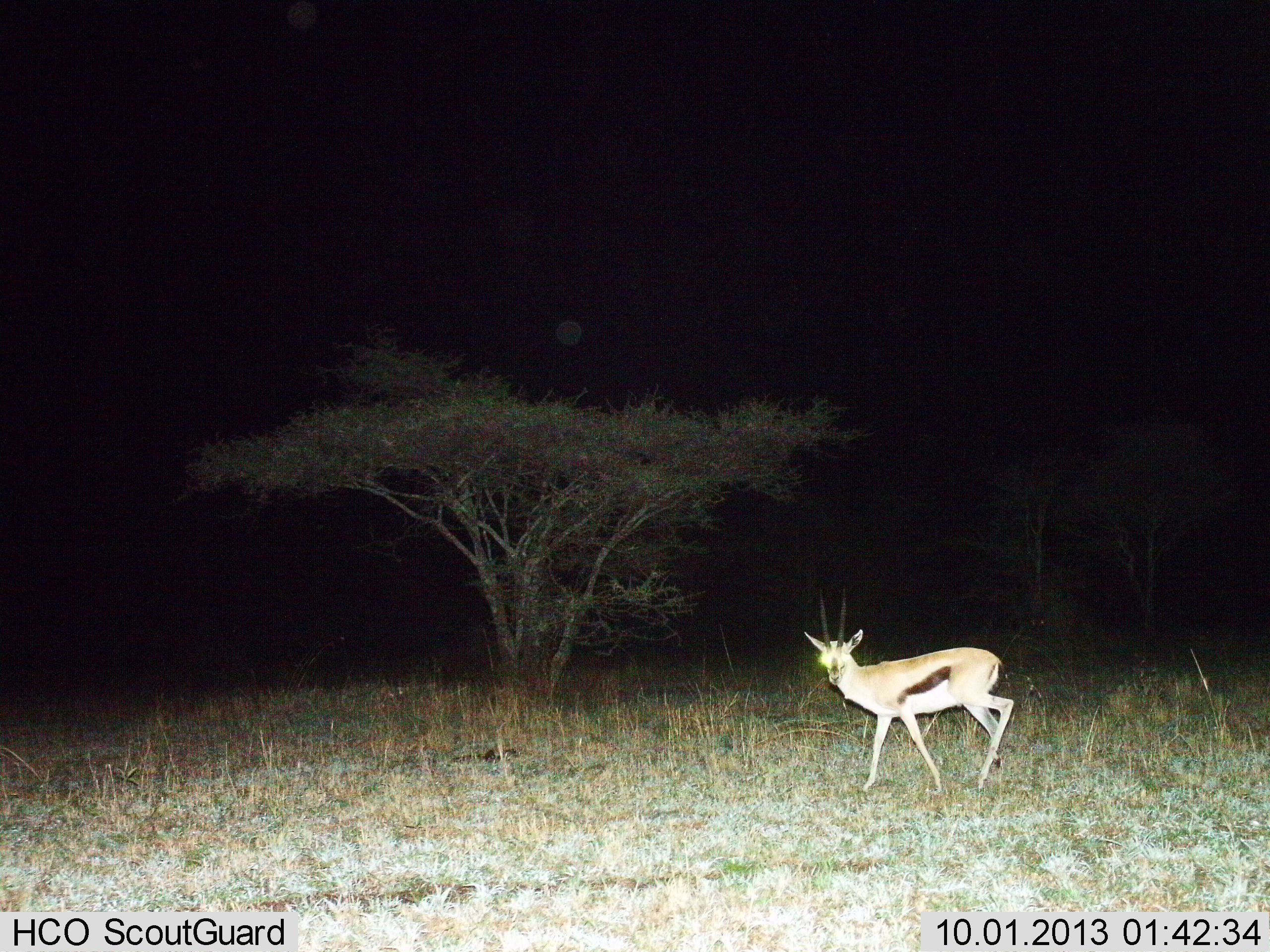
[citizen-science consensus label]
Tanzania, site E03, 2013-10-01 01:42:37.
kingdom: Animalia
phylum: Chordata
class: Mammalia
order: Artiodactyla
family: Bovidae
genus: Eudorcas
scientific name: Eudorcas thomsonii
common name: thomson's gazelle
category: gazellethomsons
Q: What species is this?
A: Gazellethomsons (thomson's gazelle) (Eudorcas thomsonii).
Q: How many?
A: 1.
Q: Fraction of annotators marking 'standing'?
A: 40%.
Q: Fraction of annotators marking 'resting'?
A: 0%.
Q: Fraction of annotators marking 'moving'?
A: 60%.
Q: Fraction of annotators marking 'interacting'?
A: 0%.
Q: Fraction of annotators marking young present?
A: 0%.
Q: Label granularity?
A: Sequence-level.